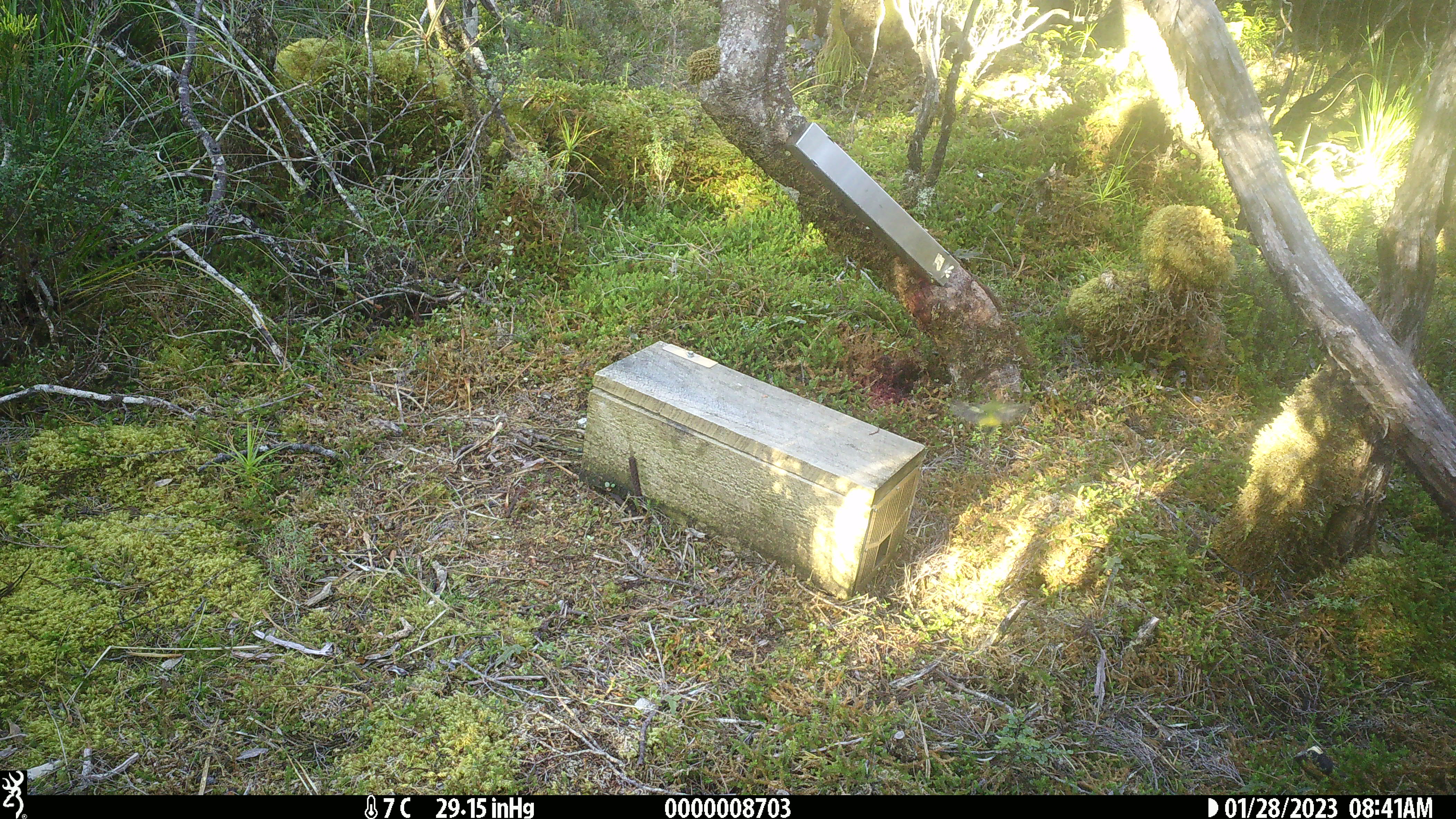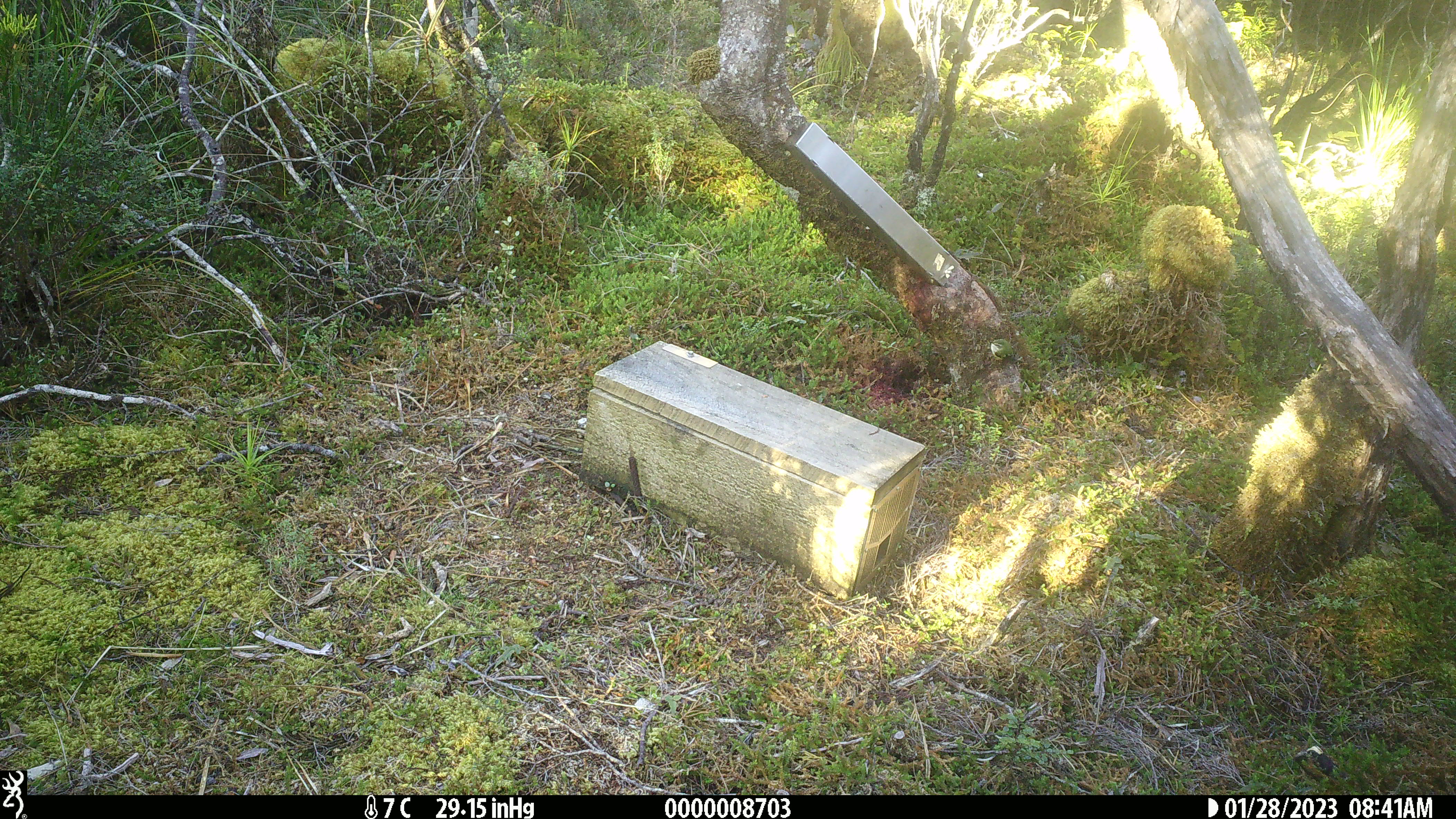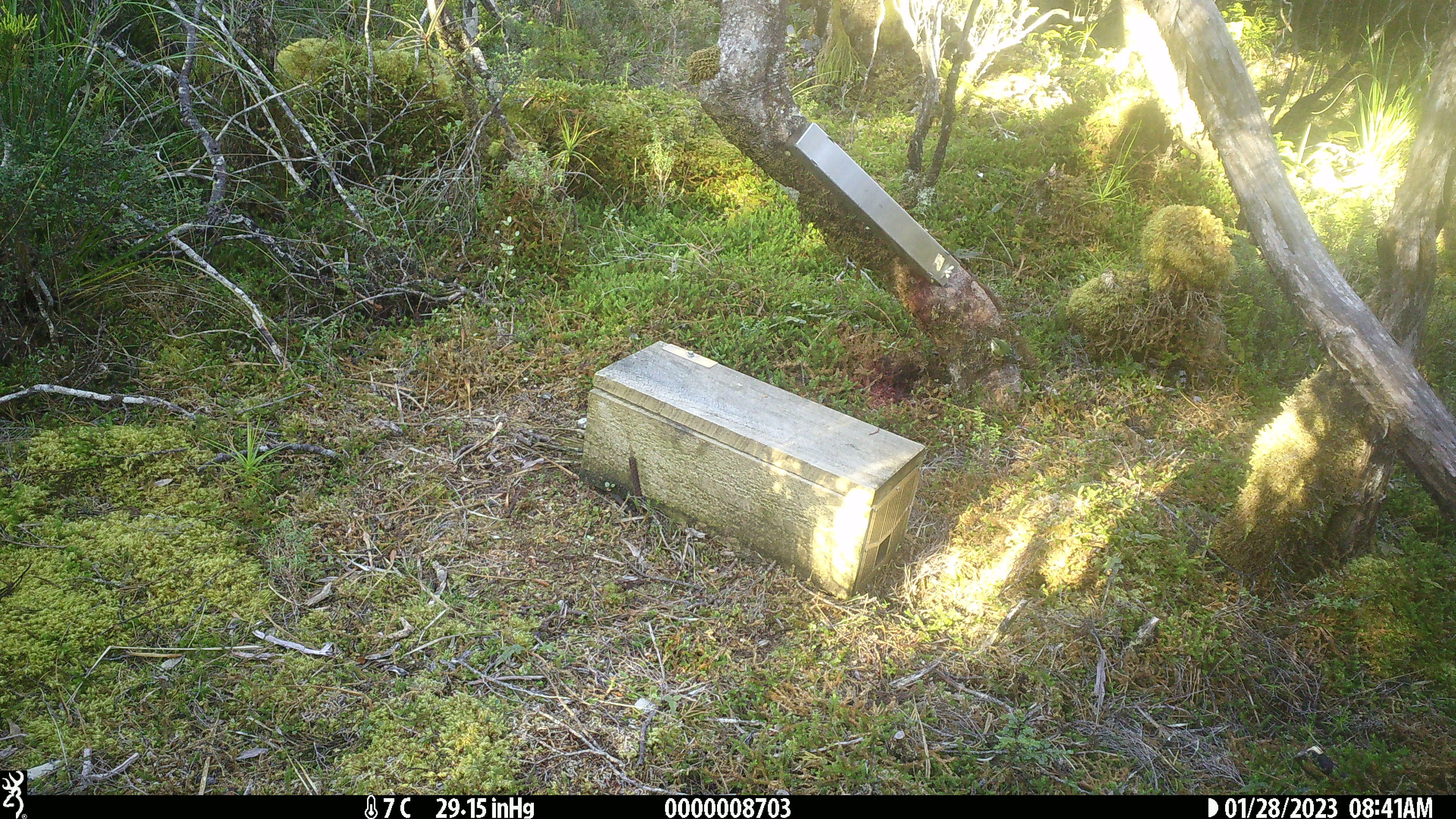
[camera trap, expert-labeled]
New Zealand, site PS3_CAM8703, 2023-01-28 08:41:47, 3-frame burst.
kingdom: Animalia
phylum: Chordata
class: Aves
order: Passeriformes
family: Acanthisittidae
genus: Acanthisitta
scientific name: Acanthisitta chloris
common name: rifleman